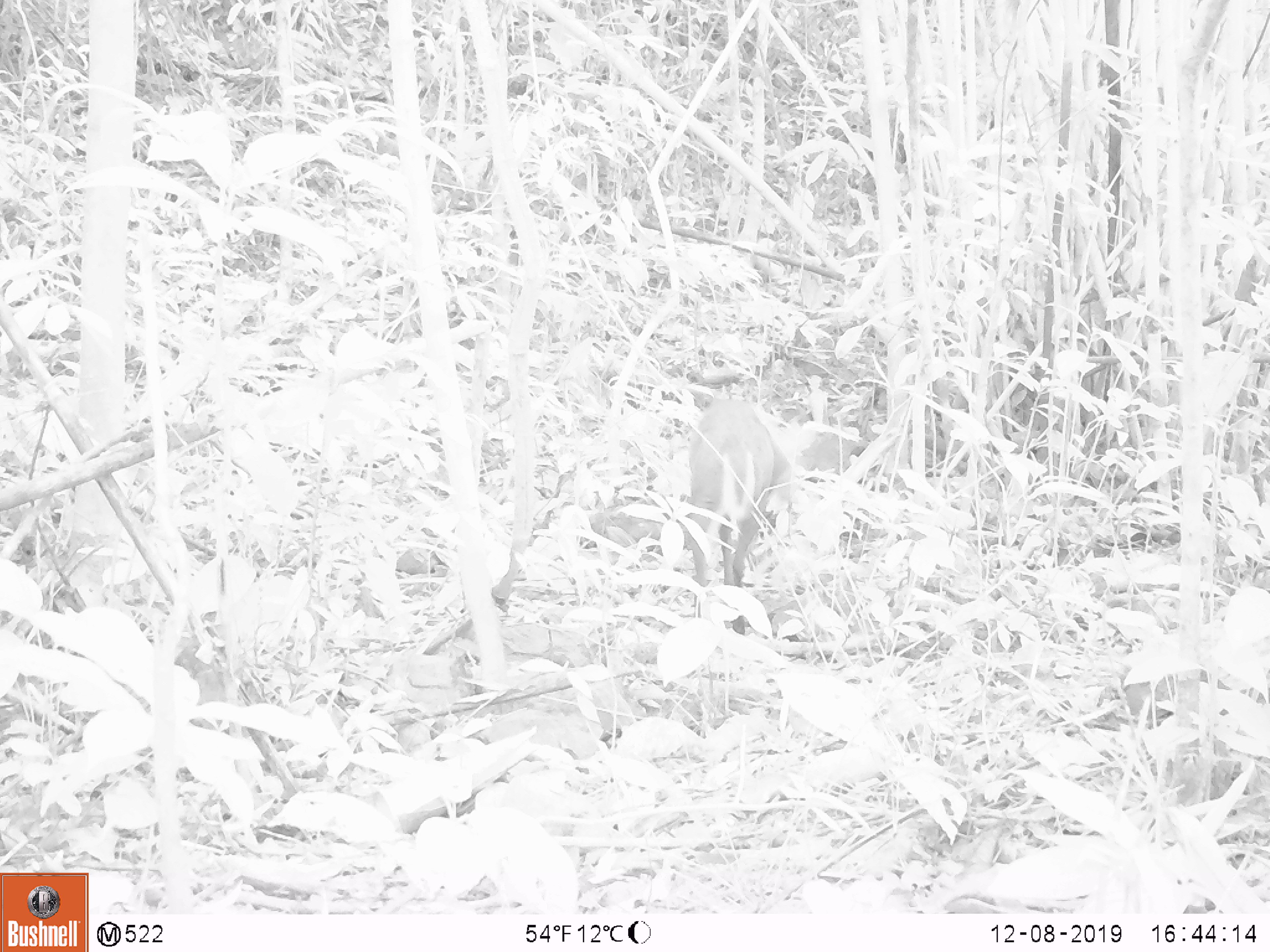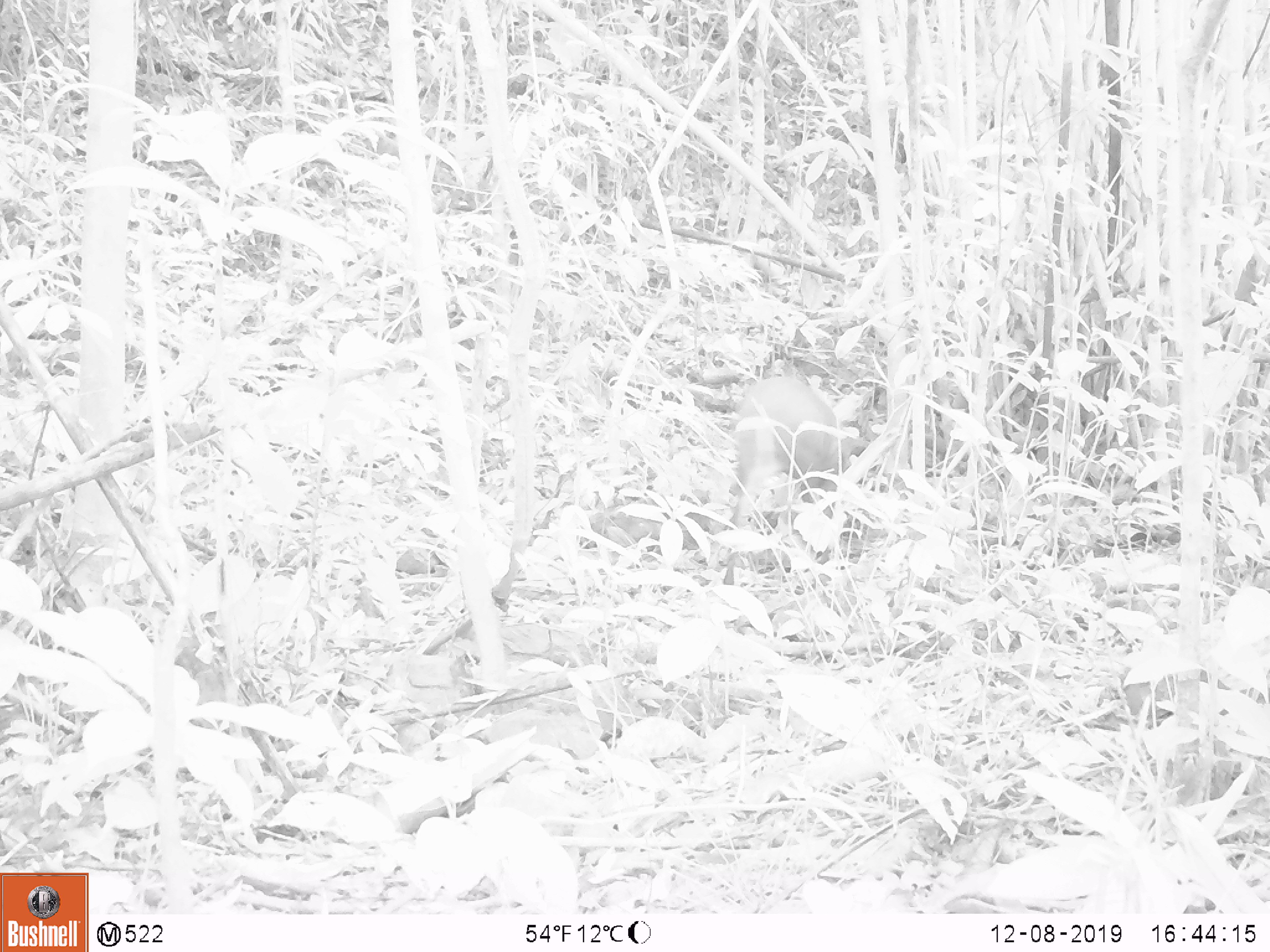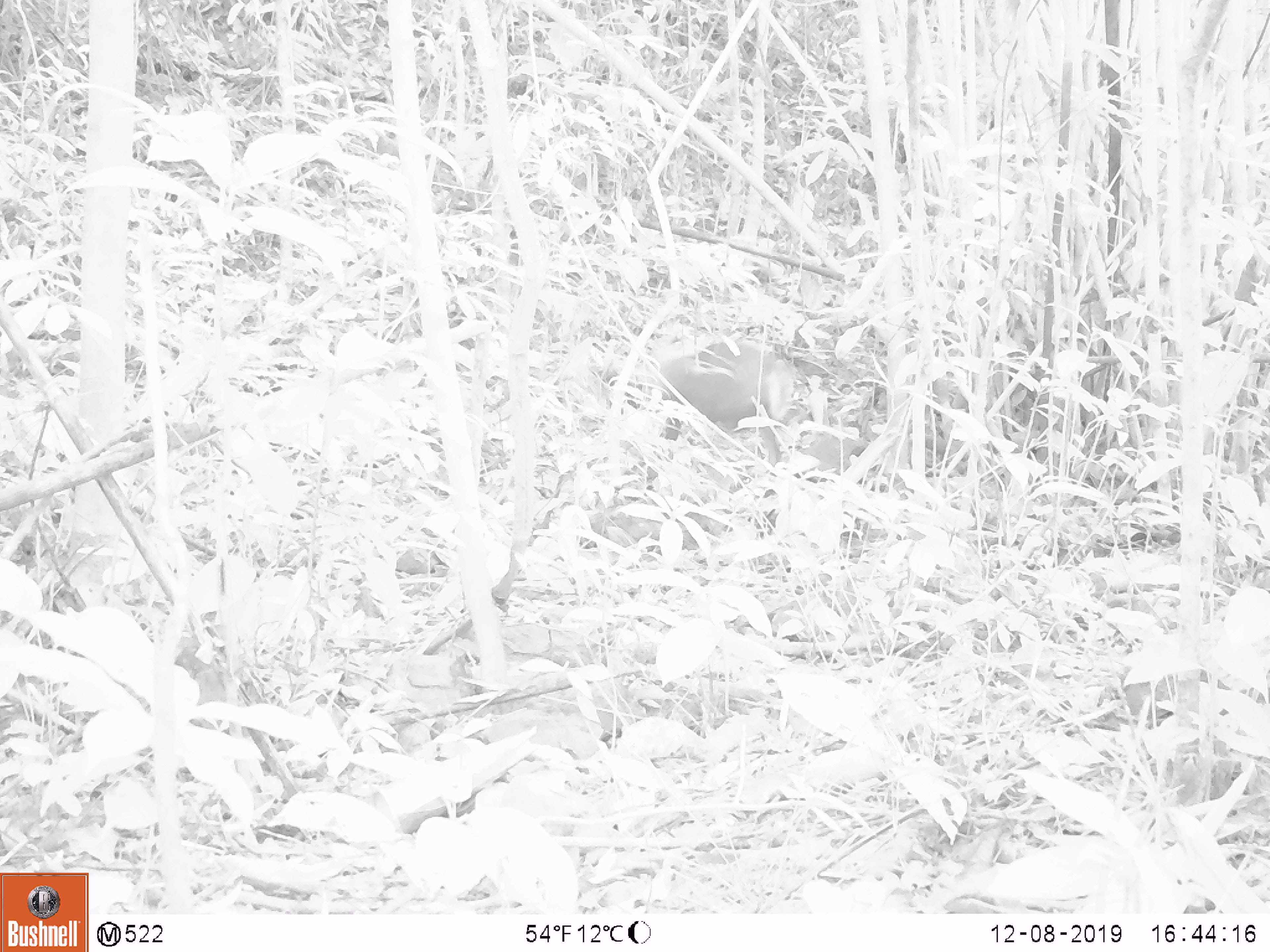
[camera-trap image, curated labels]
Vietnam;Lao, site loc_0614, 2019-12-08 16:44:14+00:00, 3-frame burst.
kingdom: Animalia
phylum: Chordata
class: Mammalia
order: Artiodactyla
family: Cervidae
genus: Muntiacus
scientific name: Muntiacus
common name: muntjacs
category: unidentified muntjac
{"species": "unidentified muntjac (muntjacs) (Muntiacus)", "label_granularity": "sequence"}